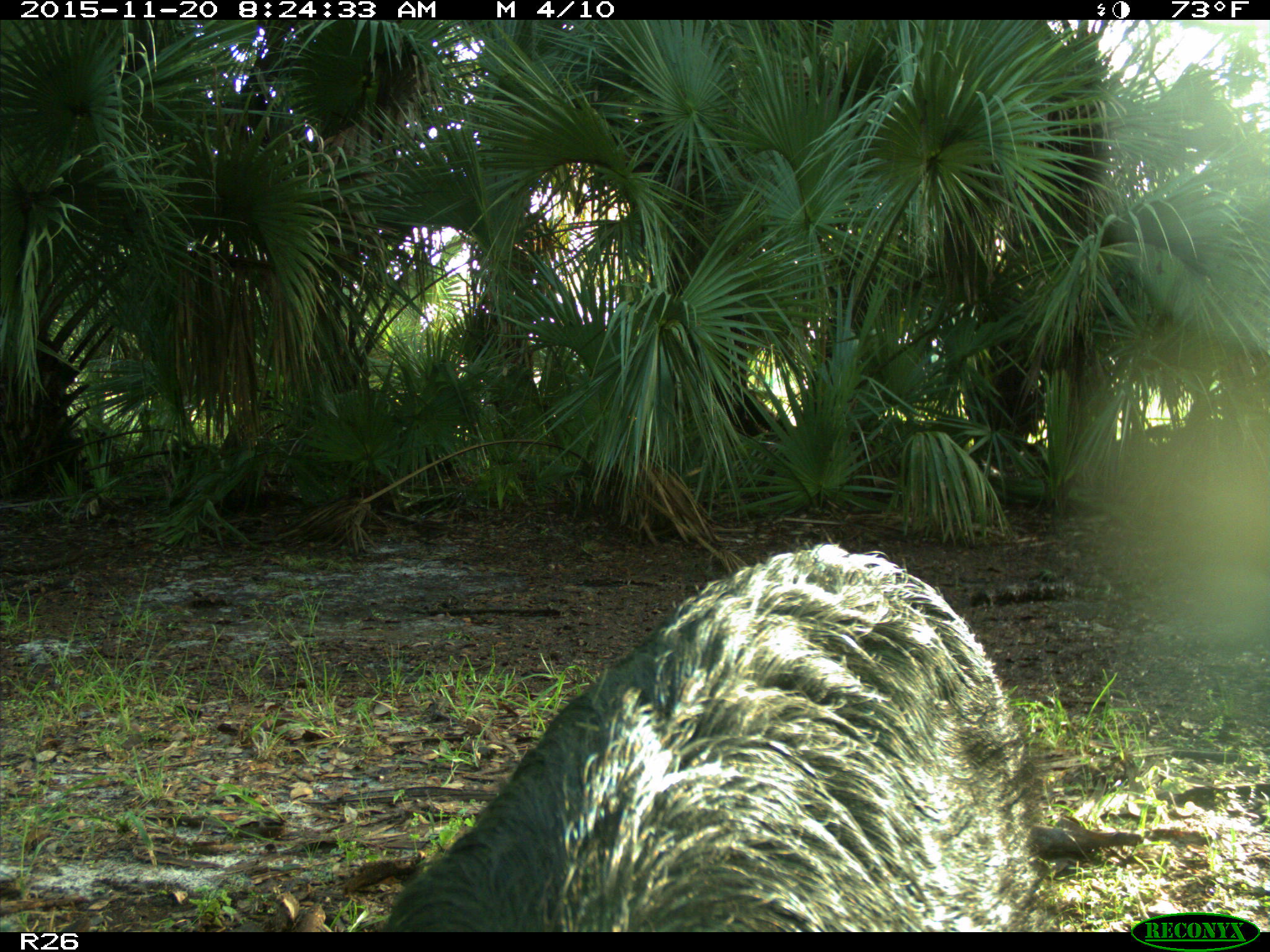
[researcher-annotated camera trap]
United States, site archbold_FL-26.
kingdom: Animalia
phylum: Chordata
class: Mammalia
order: Artiodactyla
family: Suidae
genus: Sus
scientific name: Sus scrofa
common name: wild boar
Sus scrofa (wild boar).